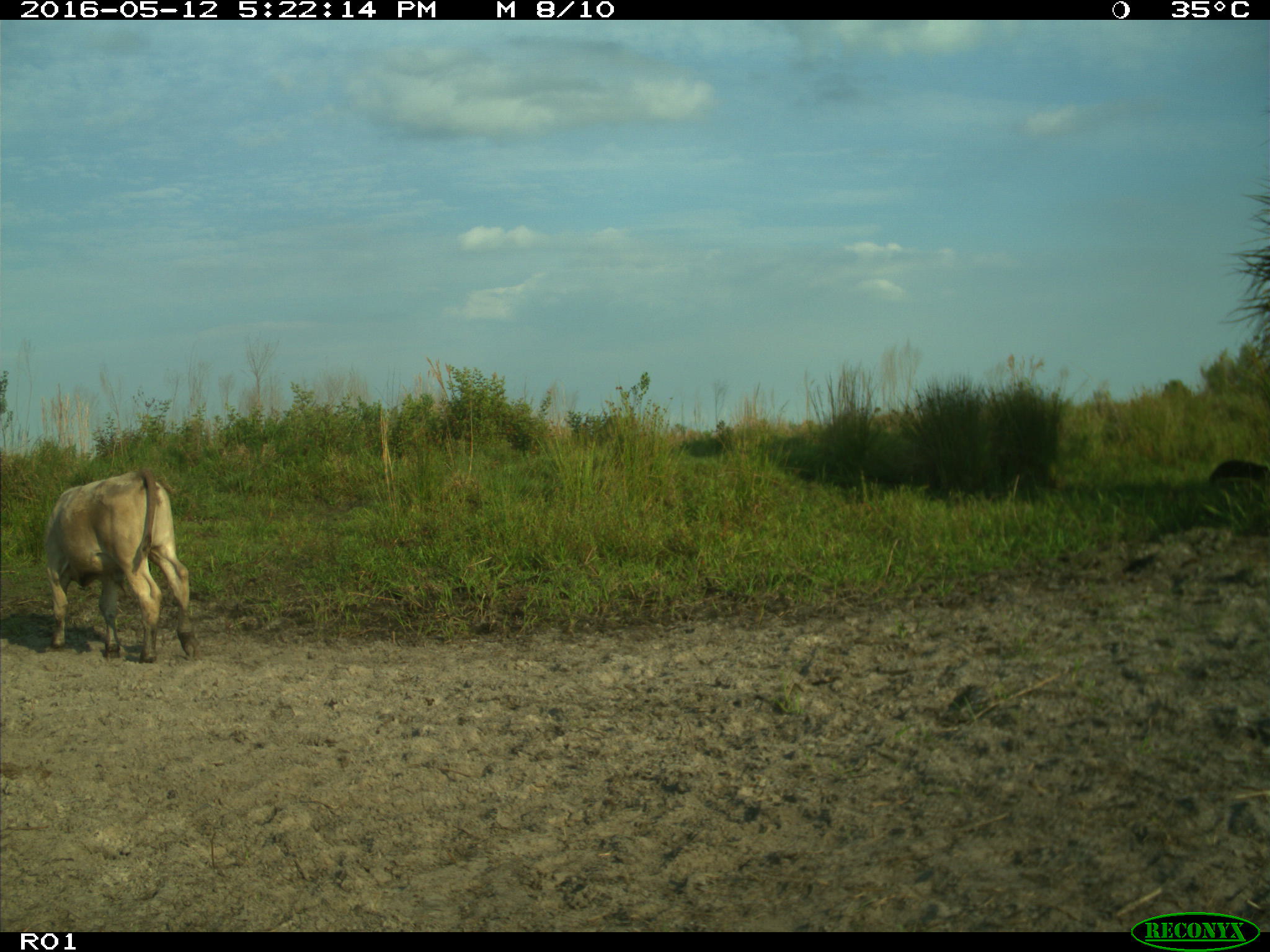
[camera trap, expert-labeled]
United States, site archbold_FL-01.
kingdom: Animalia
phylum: Chordata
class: Mammalia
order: Artiodactyla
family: Bovidae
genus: Bos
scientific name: Bos taurus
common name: domestic cow